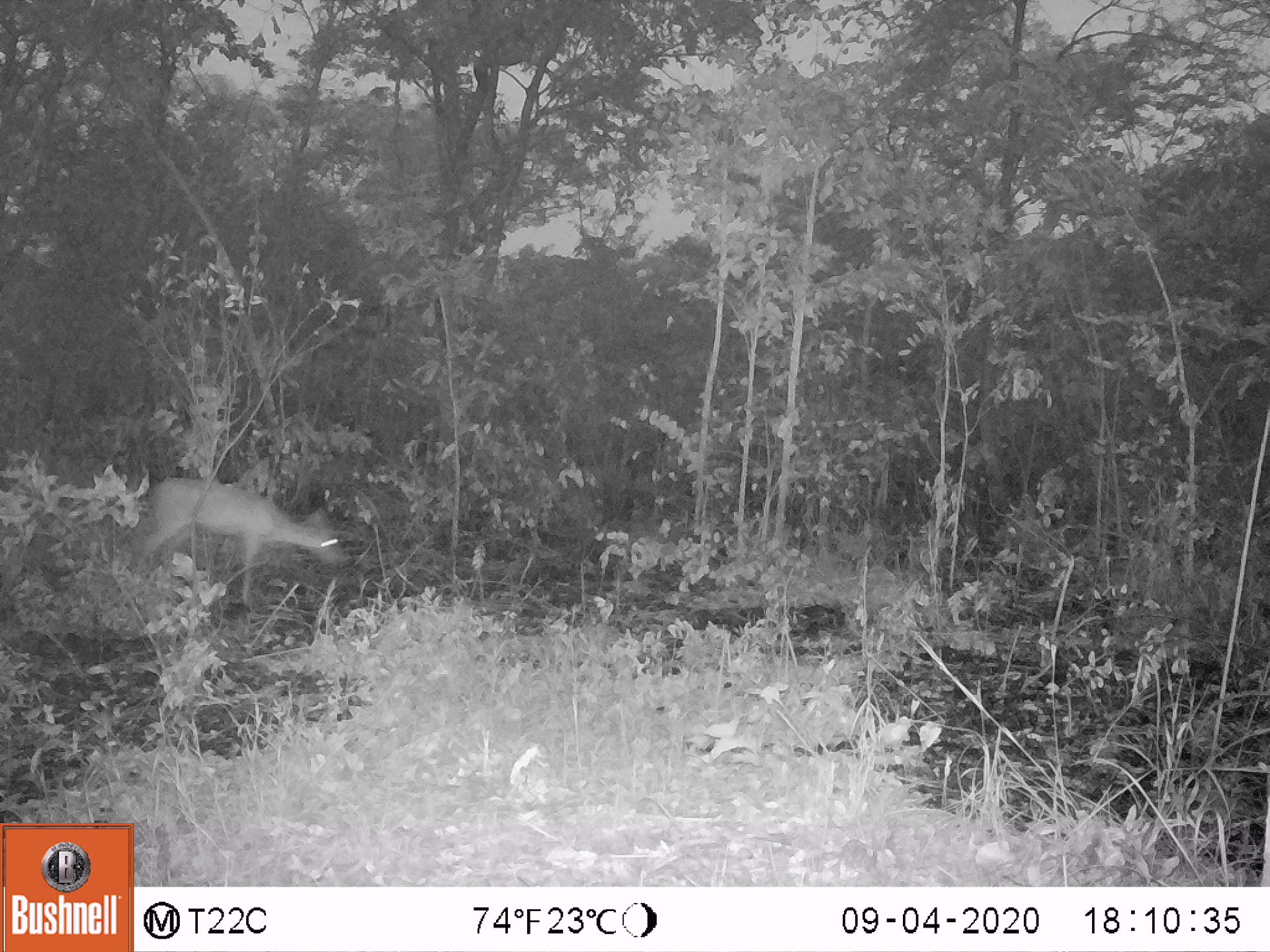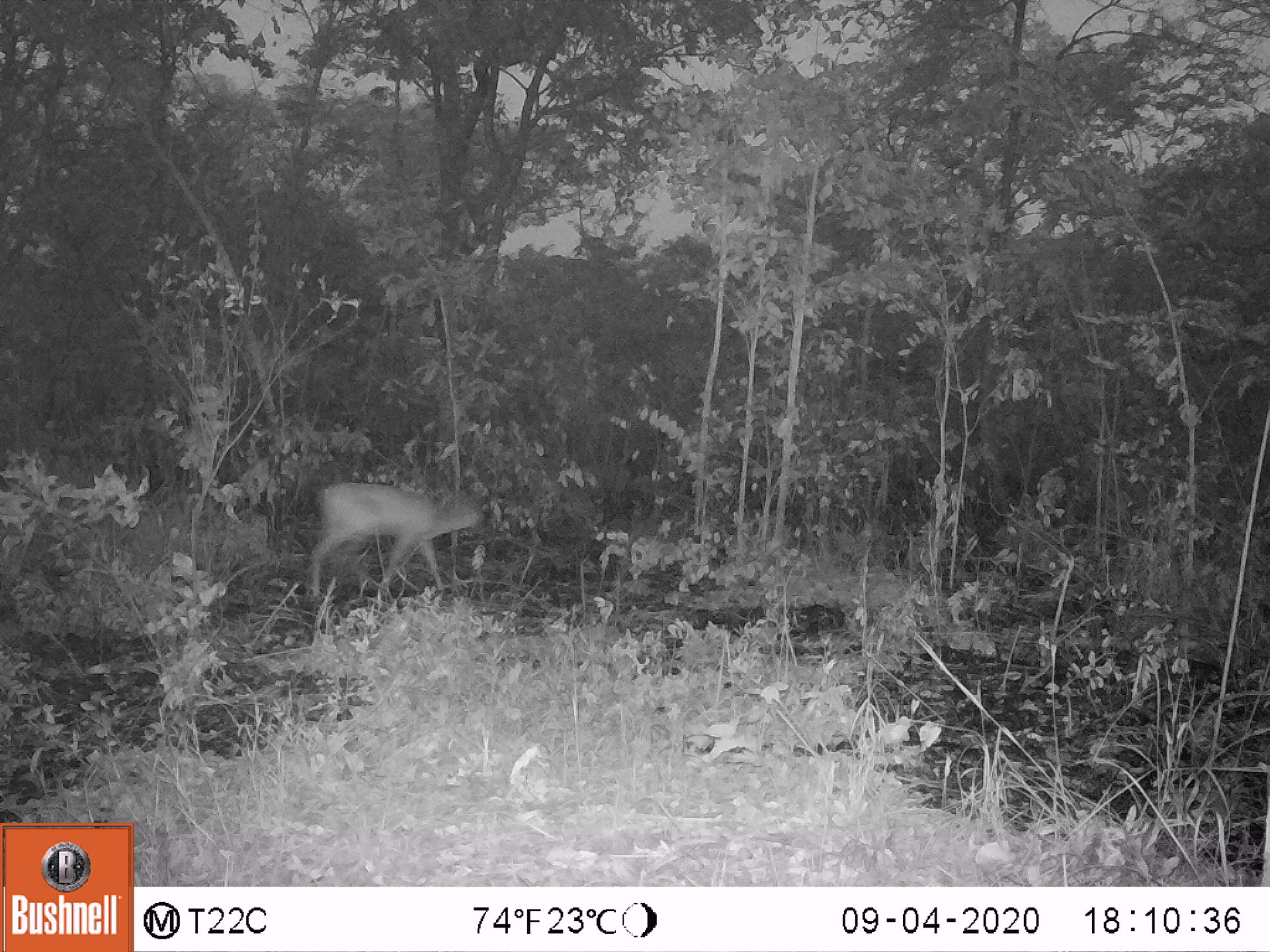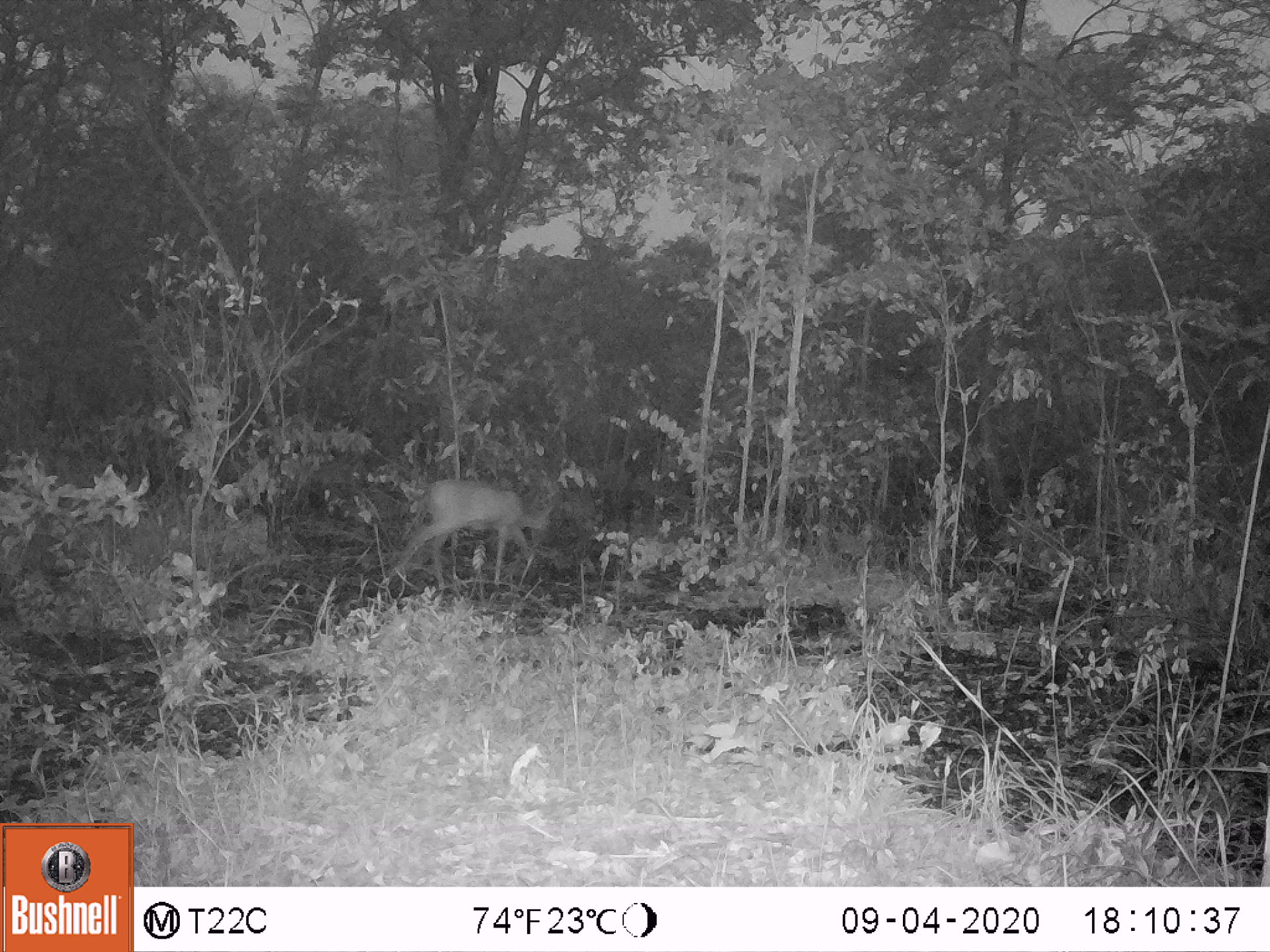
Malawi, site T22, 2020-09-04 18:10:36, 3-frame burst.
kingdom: Animalia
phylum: Chordata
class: Mammalia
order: Artiodactyla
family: Bovidae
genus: Sylvicapra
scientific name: Sylvicapra grimmia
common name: common duiker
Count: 1.